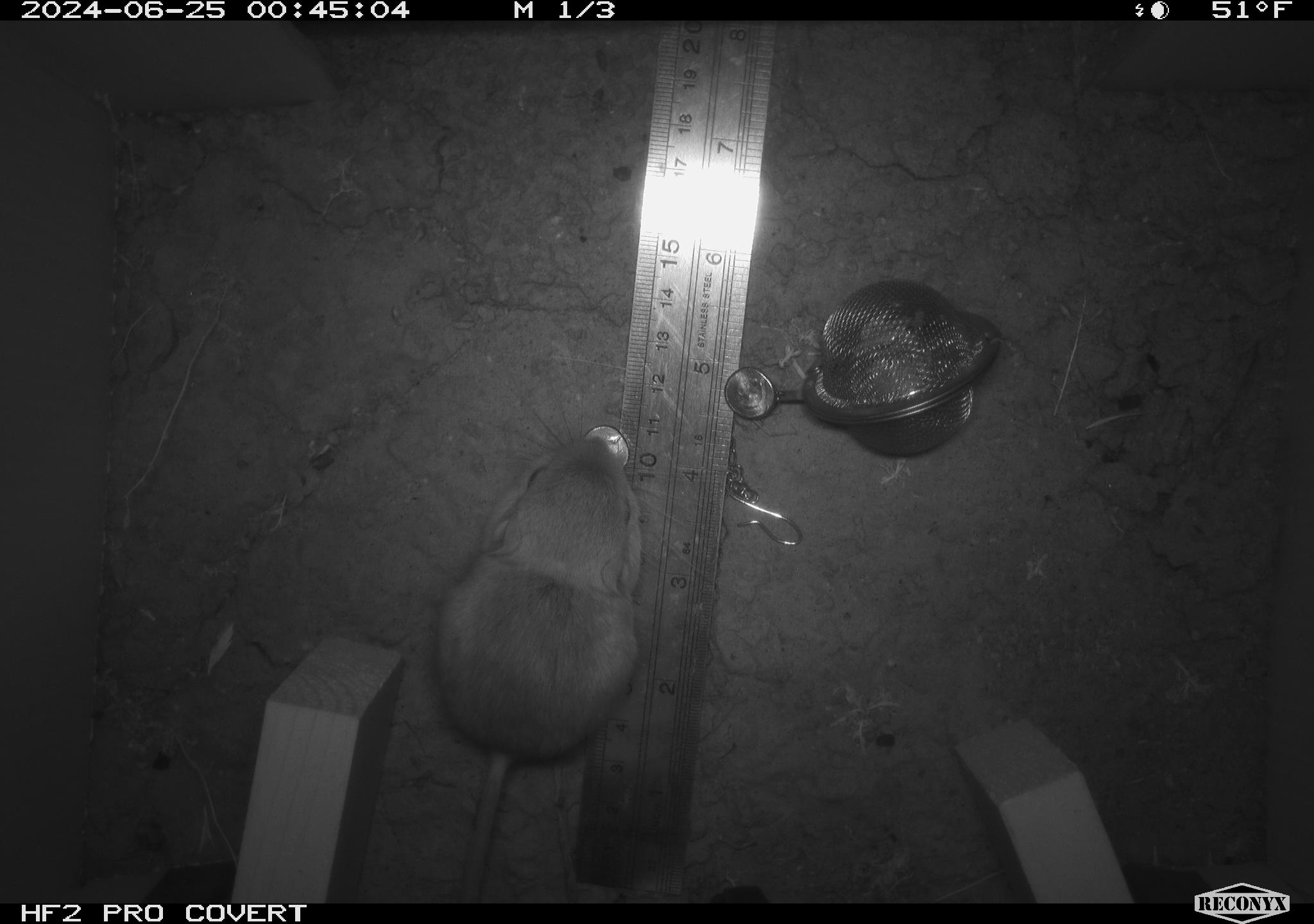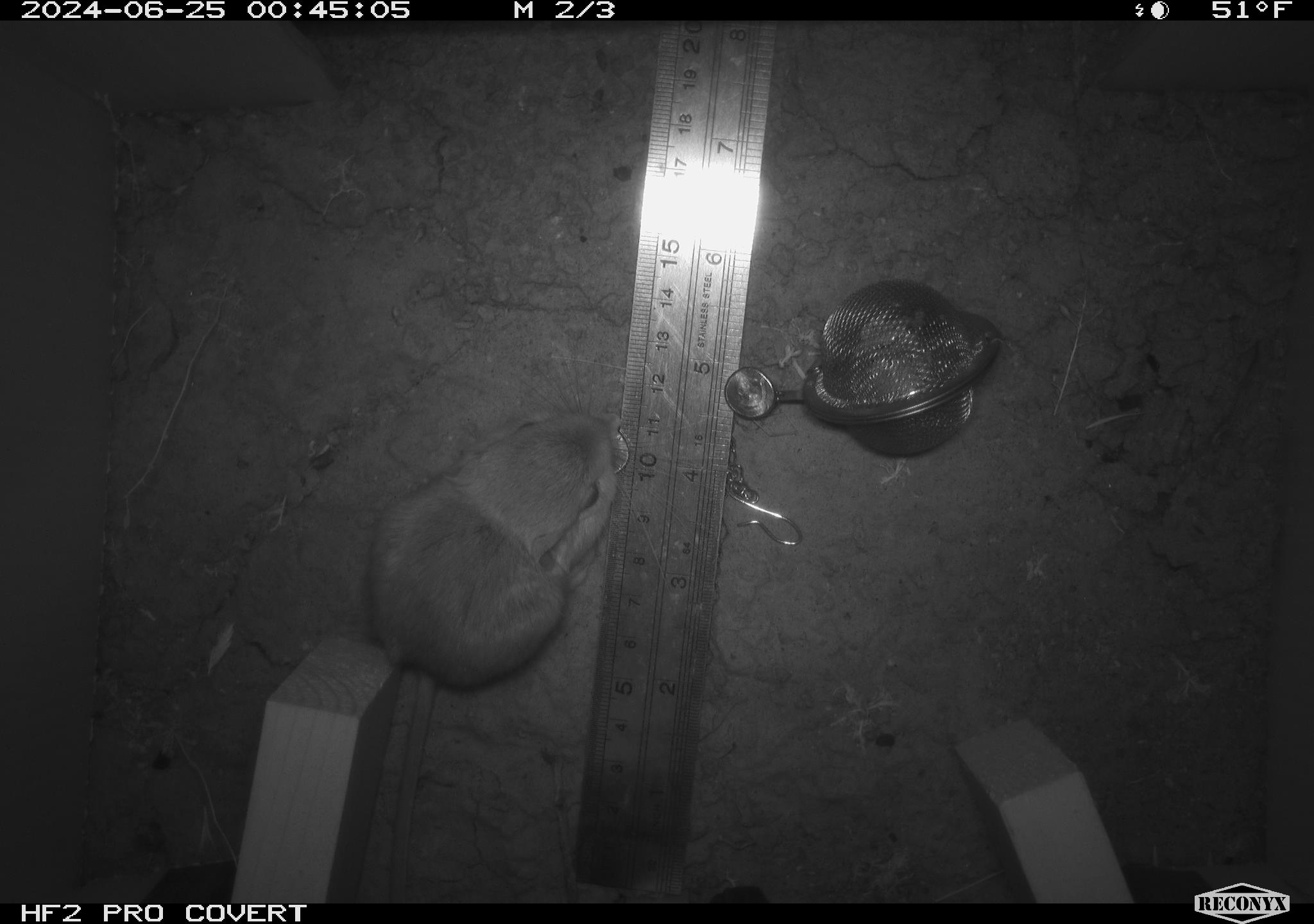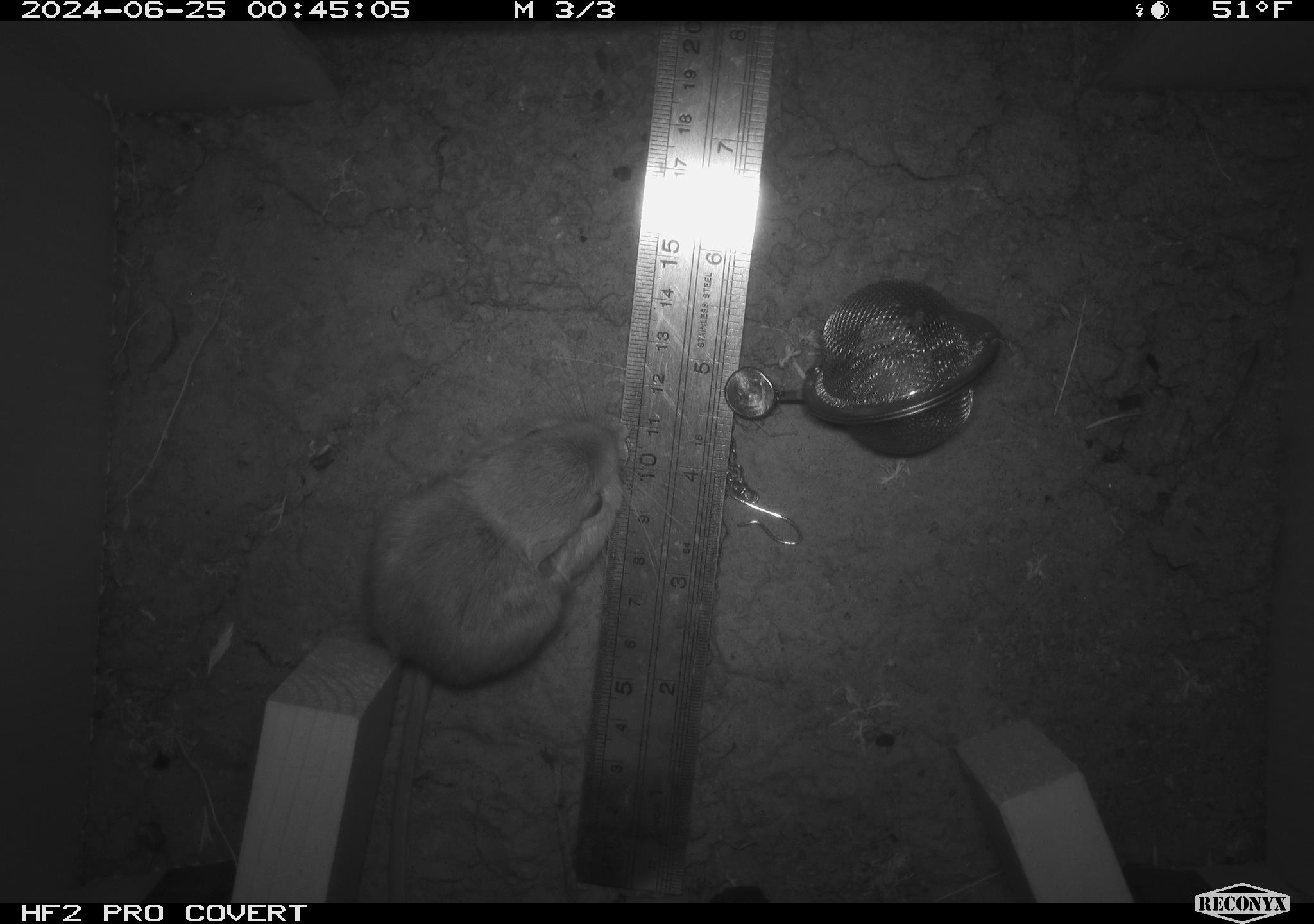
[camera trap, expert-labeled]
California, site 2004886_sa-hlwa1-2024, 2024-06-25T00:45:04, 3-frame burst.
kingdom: Animalia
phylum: Chordata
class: Mammalia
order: Rodentia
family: Heteromyidae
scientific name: Heteromyidae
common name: kangaroo rats and pocket mice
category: heteromyidae family